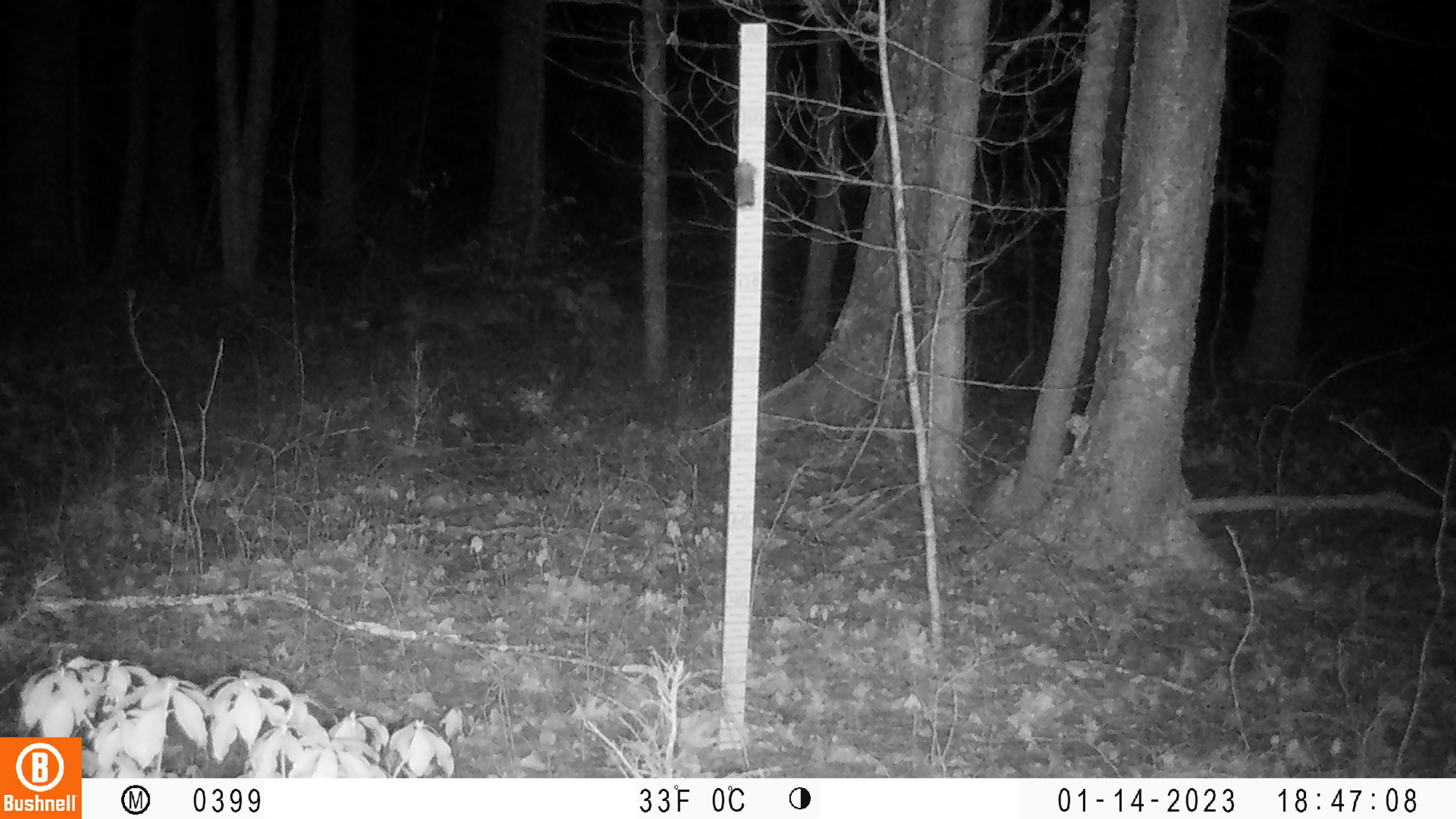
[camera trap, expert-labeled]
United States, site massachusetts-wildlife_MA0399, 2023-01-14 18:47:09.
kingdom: Animalia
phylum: Chordata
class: Mammalia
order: Carnivora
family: Canidae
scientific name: Canidae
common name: canid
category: canid sp.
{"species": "canid sp. (canid) (Canidae)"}